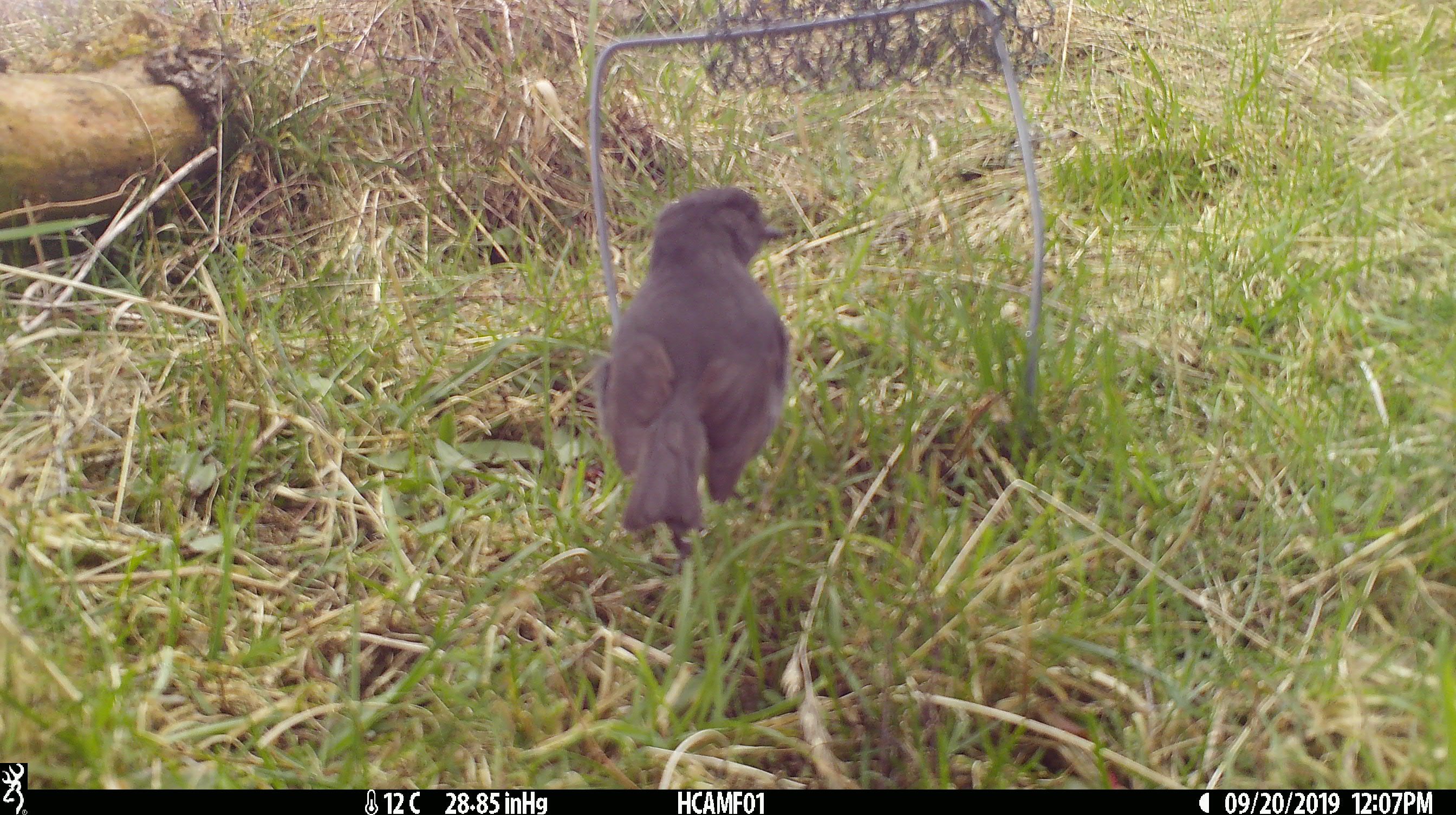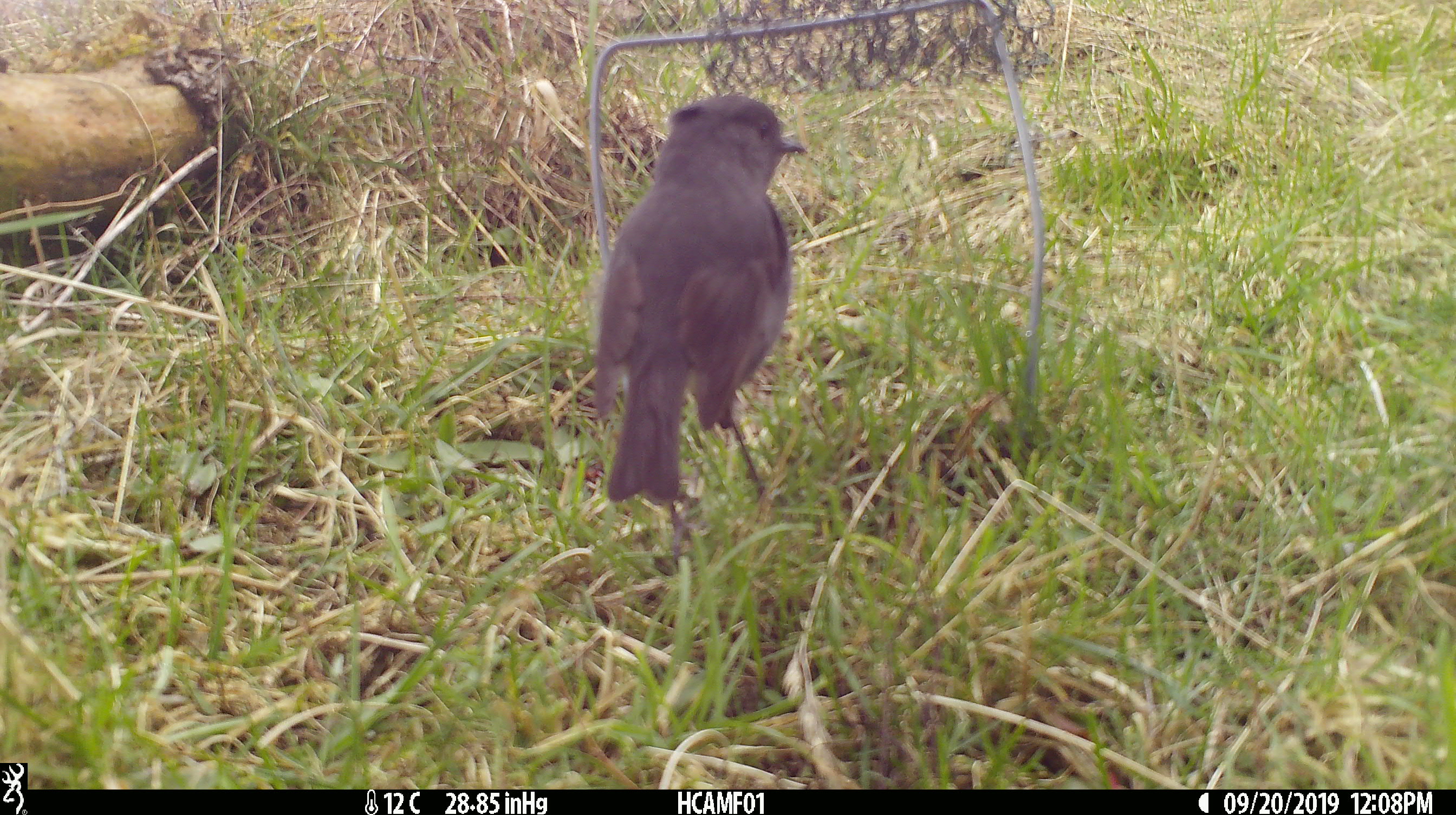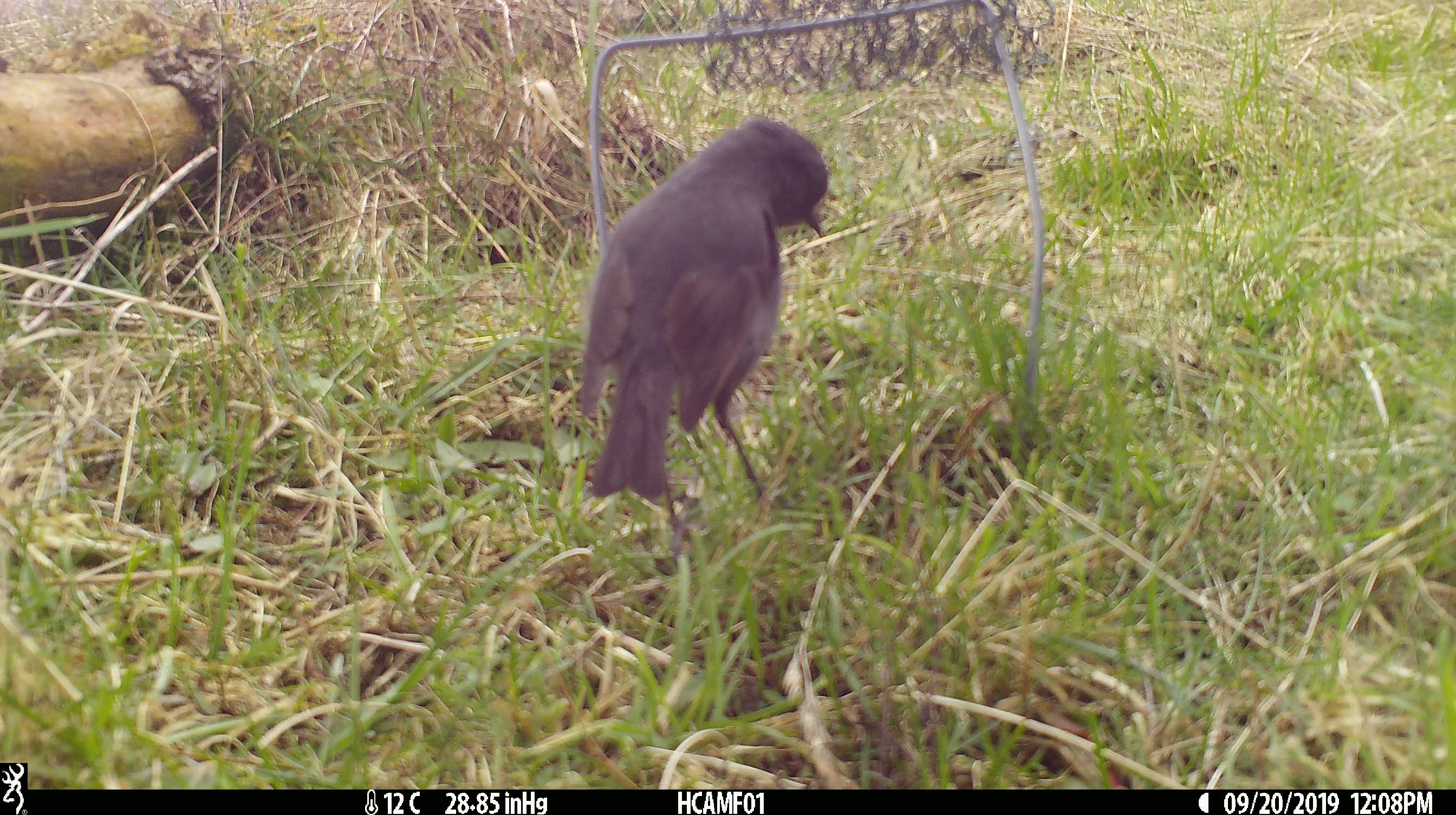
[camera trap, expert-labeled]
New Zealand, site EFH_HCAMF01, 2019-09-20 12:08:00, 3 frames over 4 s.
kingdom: Animalia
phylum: Chordata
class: Aves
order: Passeriformes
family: Petroicidae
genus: Petroica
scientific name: Petroica australis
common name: new zealand robin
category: robin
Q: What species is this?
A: Robin (new zealand robin) (Petroica australis).